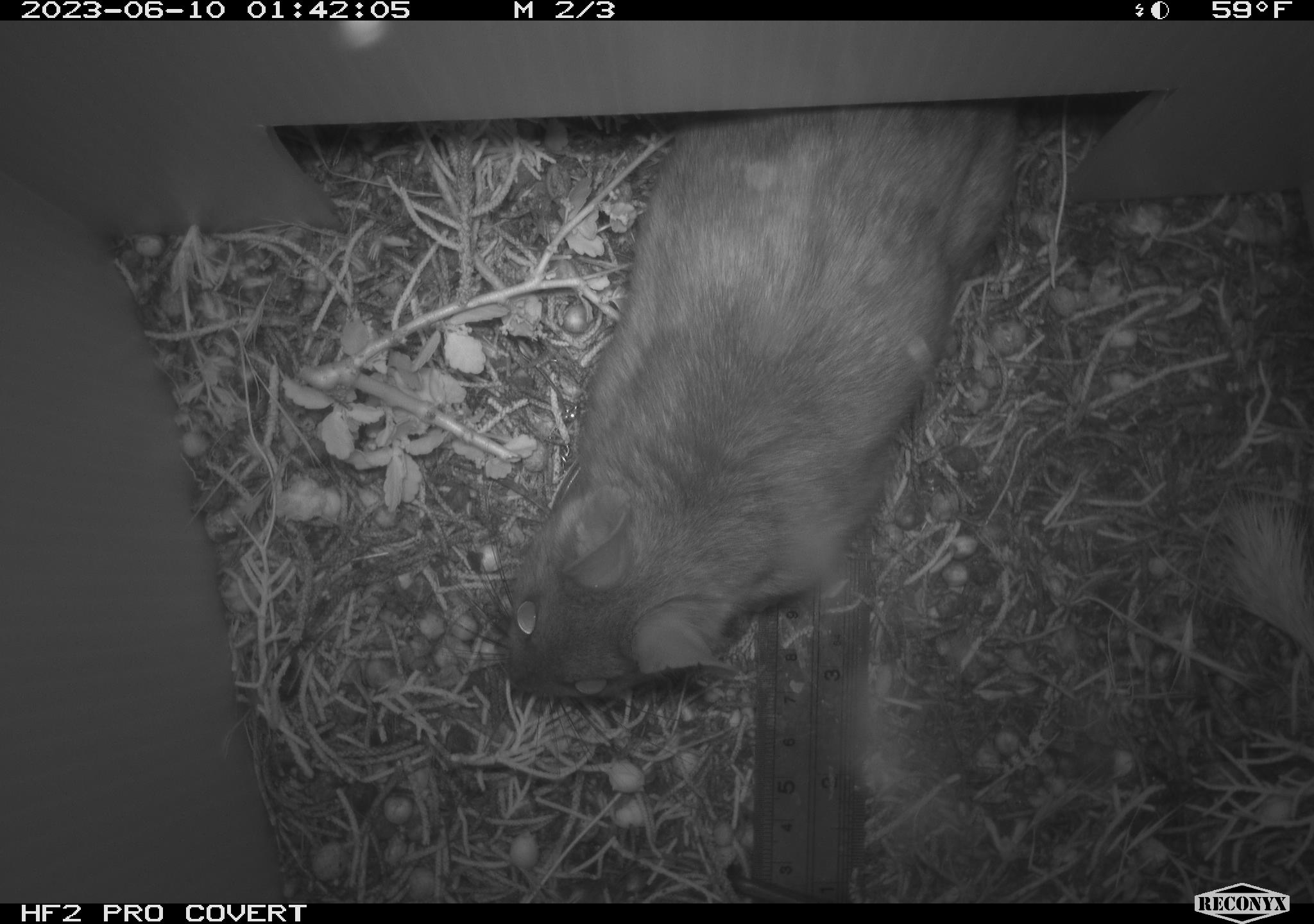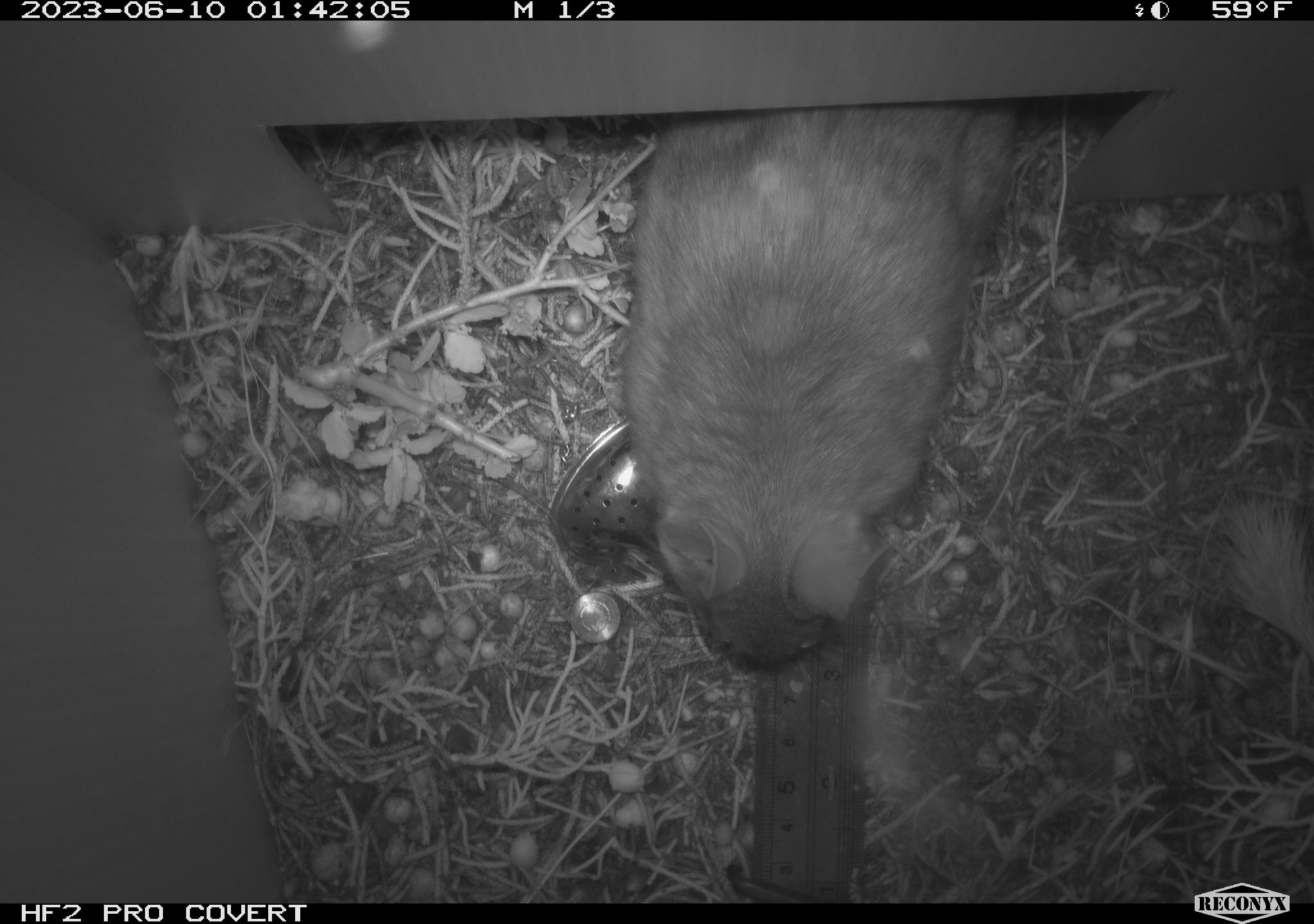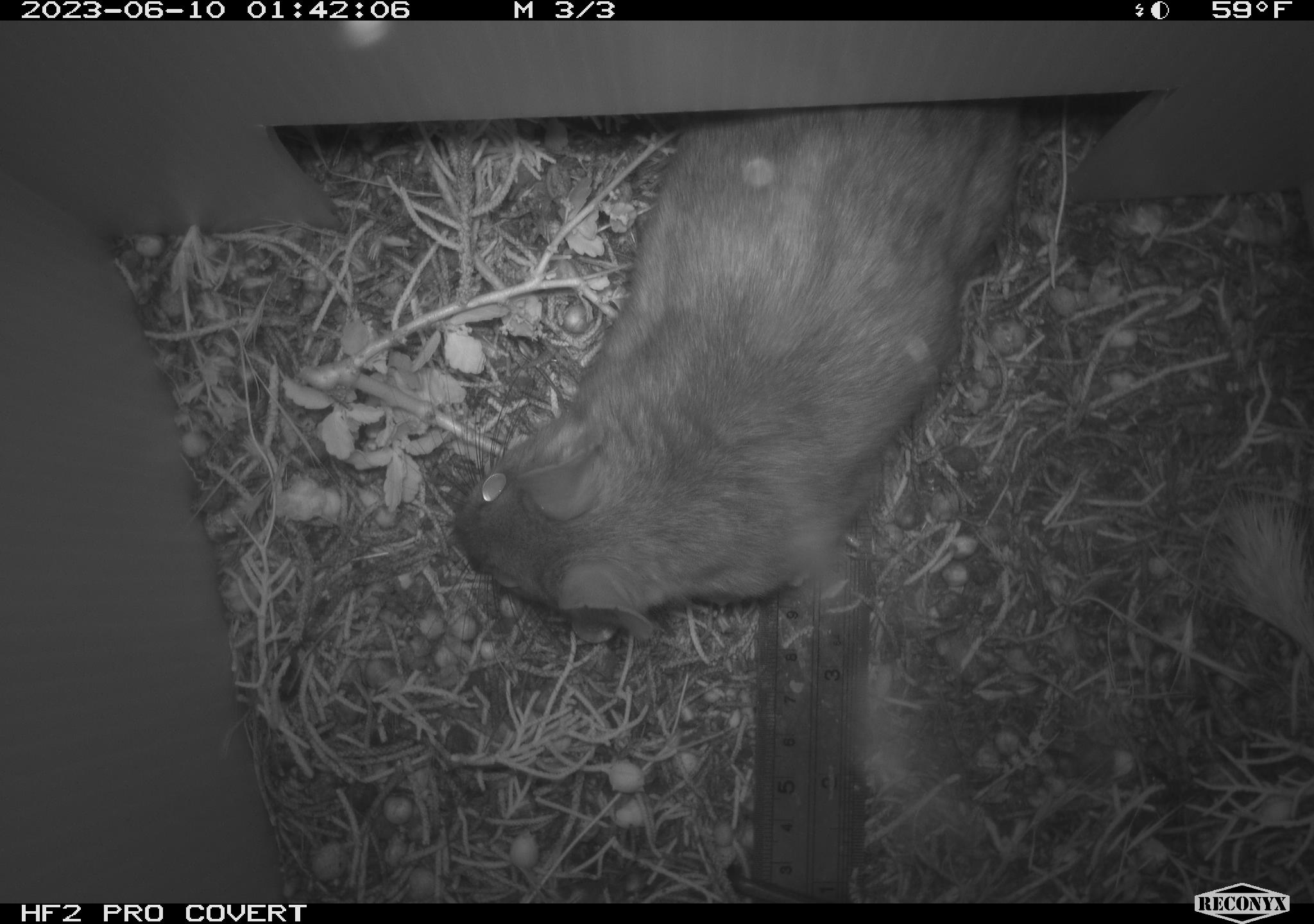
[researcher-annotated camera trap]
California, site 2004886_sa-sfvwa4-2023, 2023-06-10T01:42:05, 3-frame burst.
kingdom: Animalia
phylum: Chordata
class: Mammalia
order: Rodentia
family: Cricetidae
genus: Neotoma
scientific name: Neotoma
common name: pack rat or woodrat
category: neotoma species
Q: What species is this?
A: Neotoma species (pack rat or woodrat) (Neotoma).